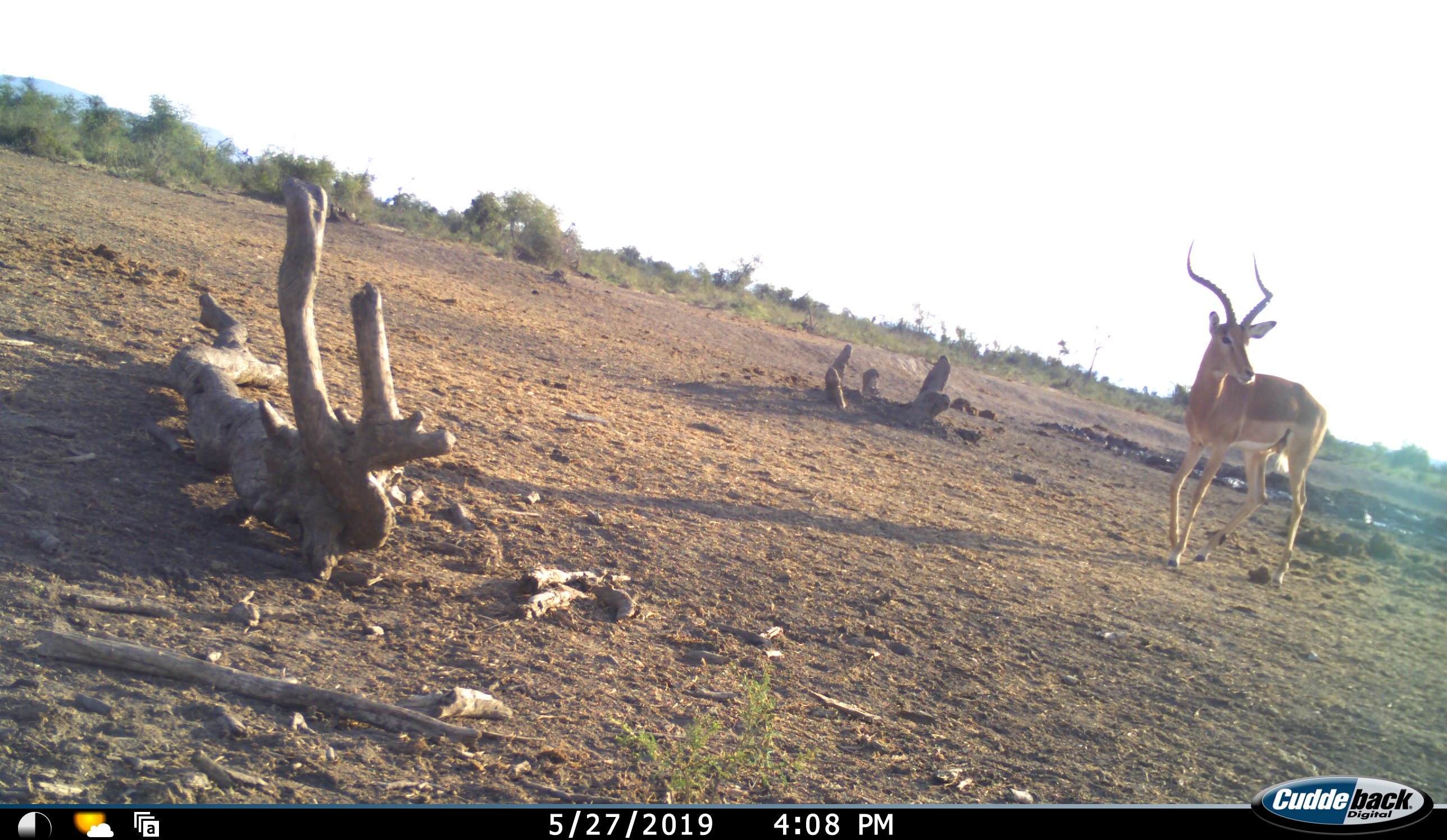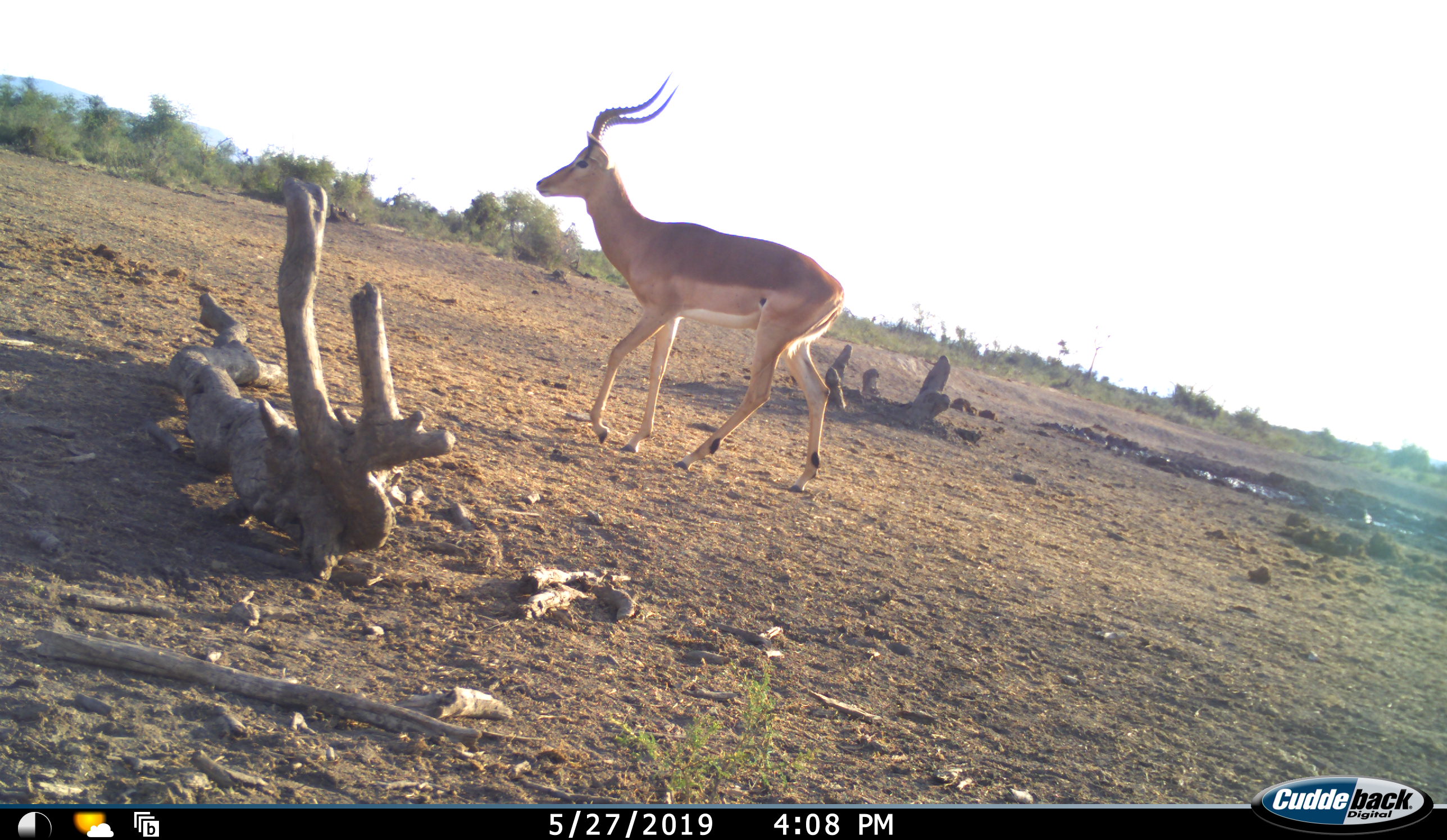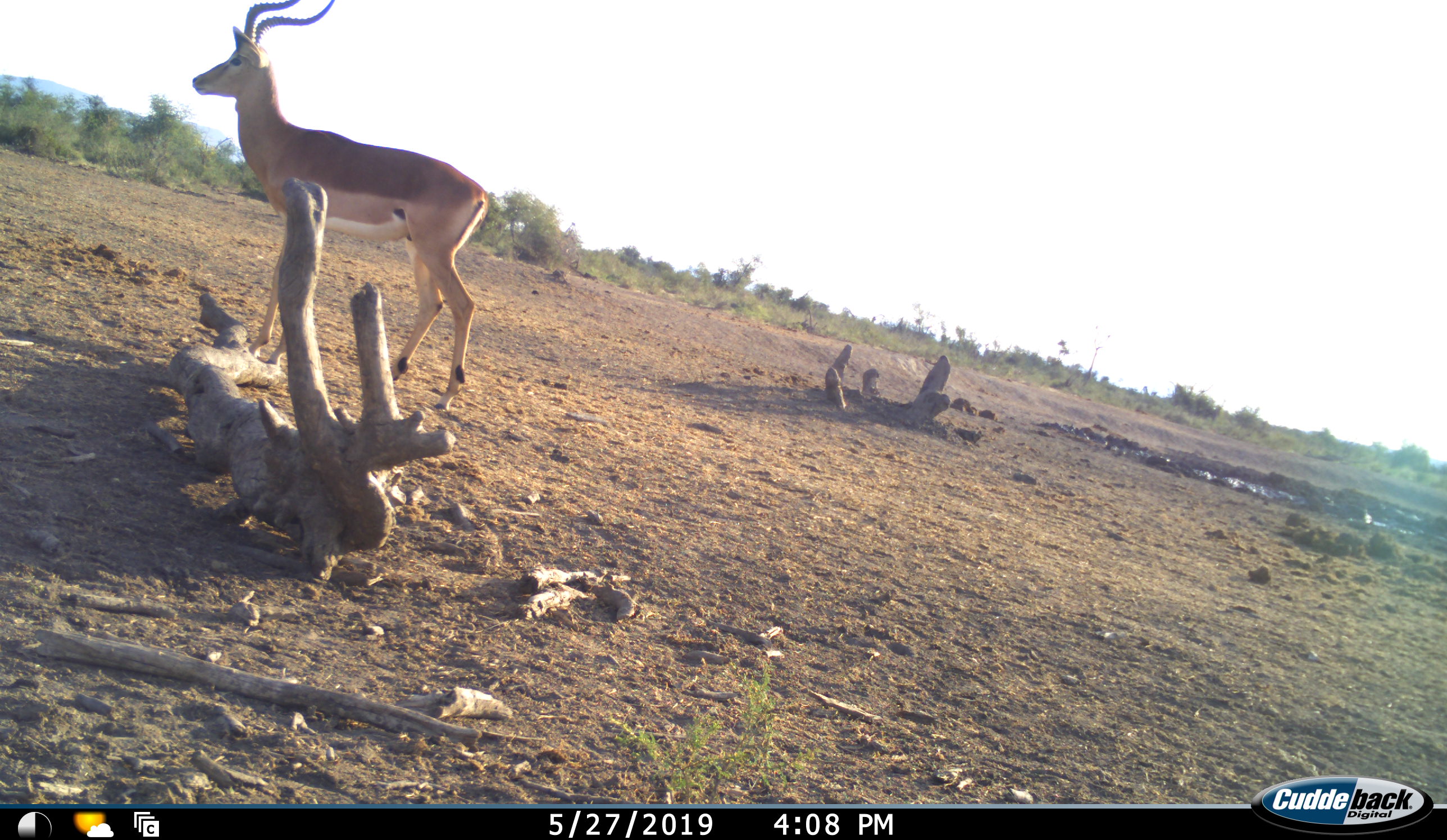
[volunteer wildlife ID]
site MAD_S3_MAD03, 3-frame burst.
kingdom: Animalia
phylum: Chordata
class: Mammalia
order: Artiodactyla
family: Bovidae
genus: Aepyceros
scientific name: Aepyceros melampus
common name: impala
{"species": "impala (Aepyceros melampus)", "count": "1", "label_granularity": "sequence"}